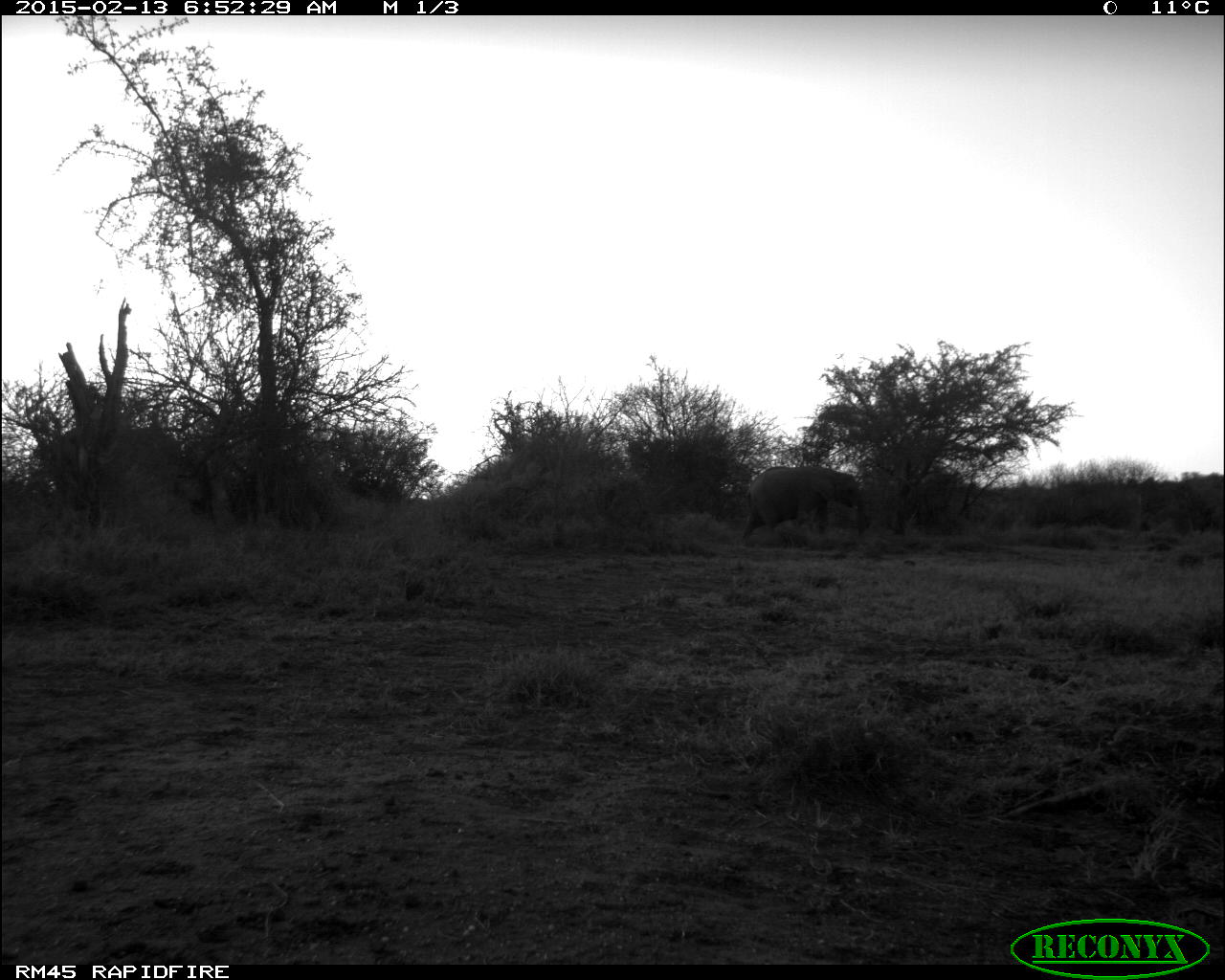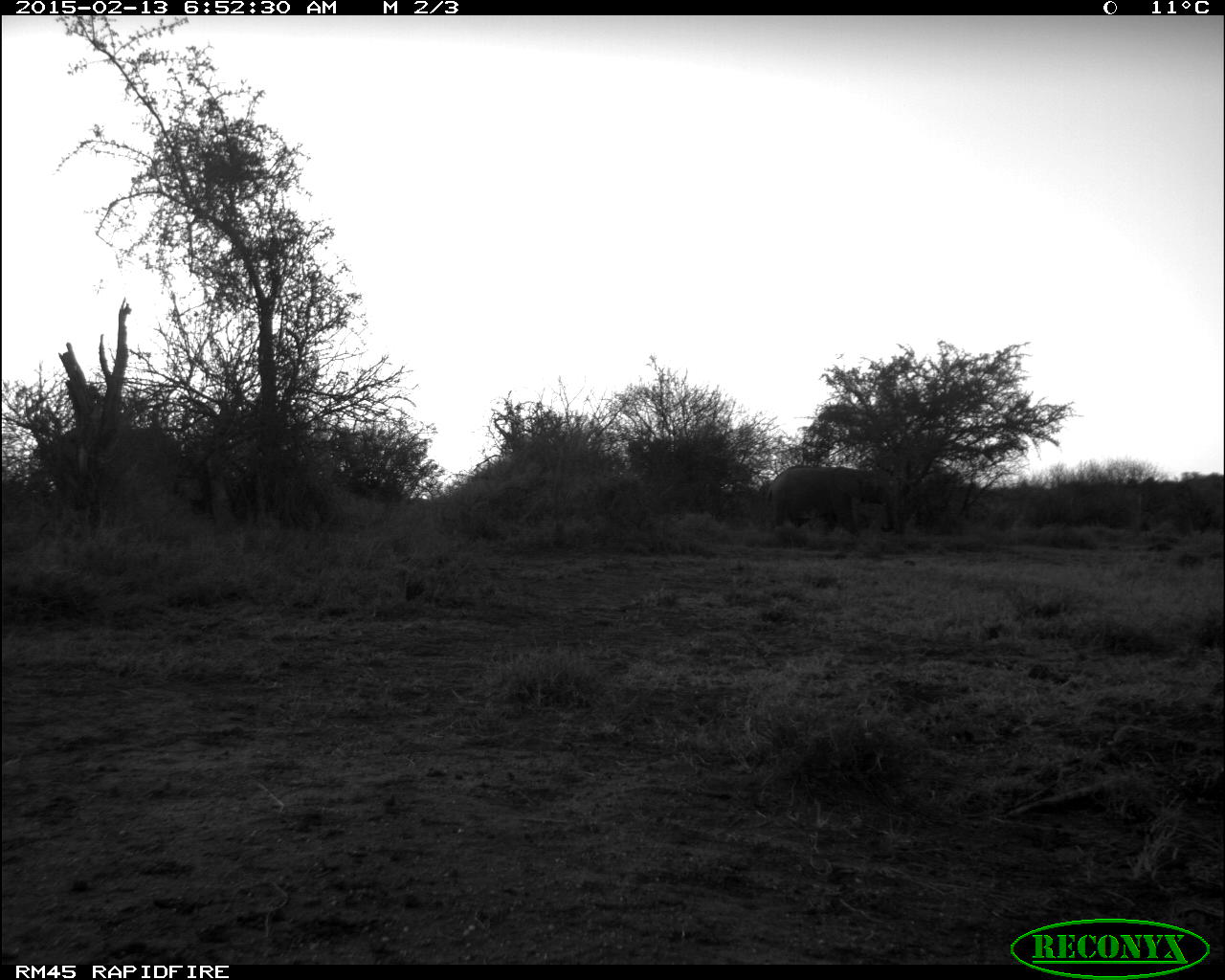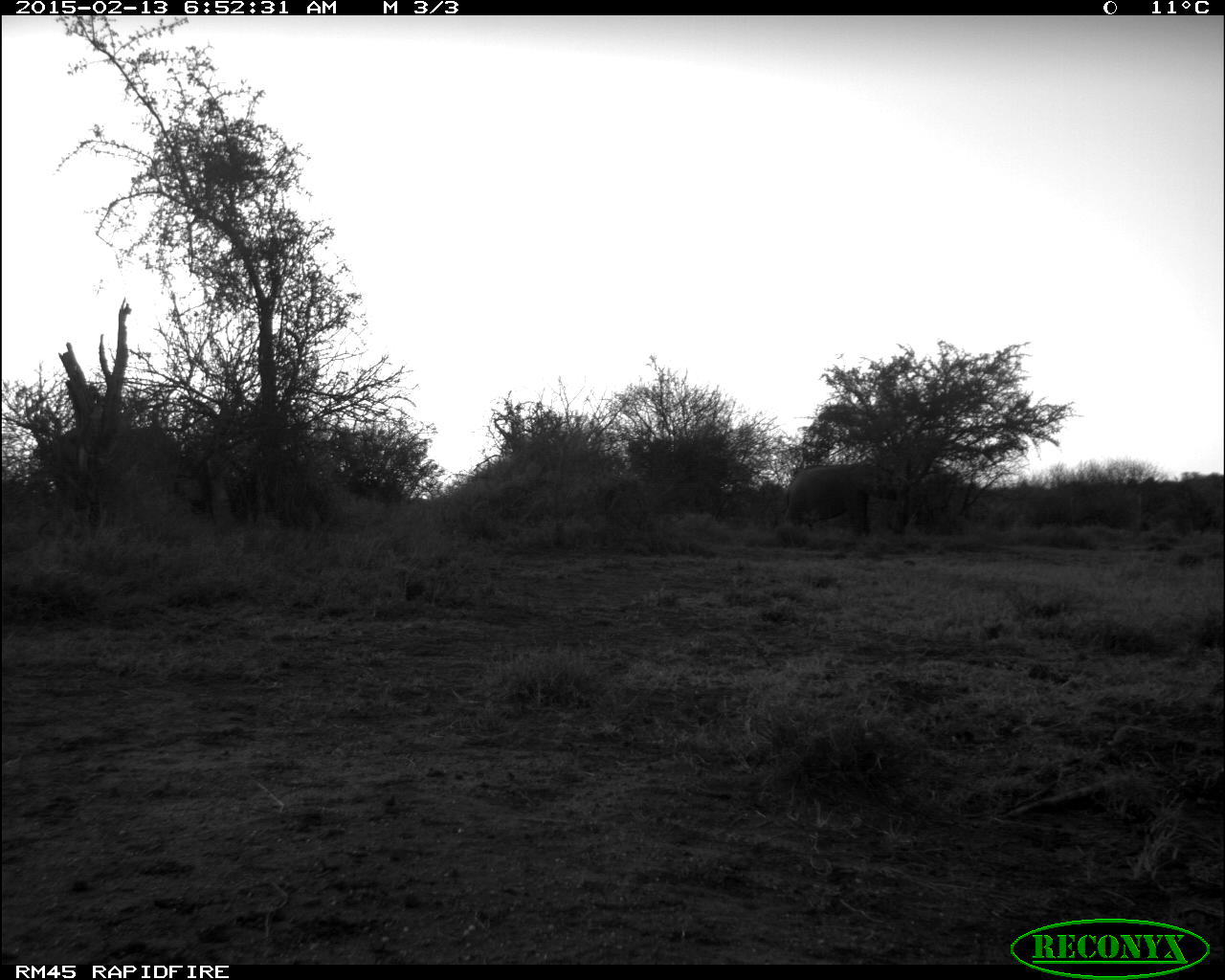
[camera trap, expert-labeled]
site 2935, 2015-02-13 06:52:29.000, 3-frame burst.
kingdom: Animalia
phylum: Chordata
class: Mammalia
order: Proboscidea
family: Elephantidae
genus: Loxodonta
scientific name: Loxodonta africana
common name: african bush elephant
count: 1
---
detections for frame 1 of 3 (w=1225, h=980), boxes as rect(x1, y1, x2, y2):
loxodonta africana: rect(736, 466, 870, 538)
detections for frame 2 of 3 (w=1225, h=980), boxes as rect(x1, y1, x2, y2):
loxodonta africana: rect(764, 466, 894, 536)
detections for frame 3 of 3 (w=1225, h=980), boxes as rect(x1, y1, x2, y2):
loxodonta africana: rect(786, 464, 909, 534)